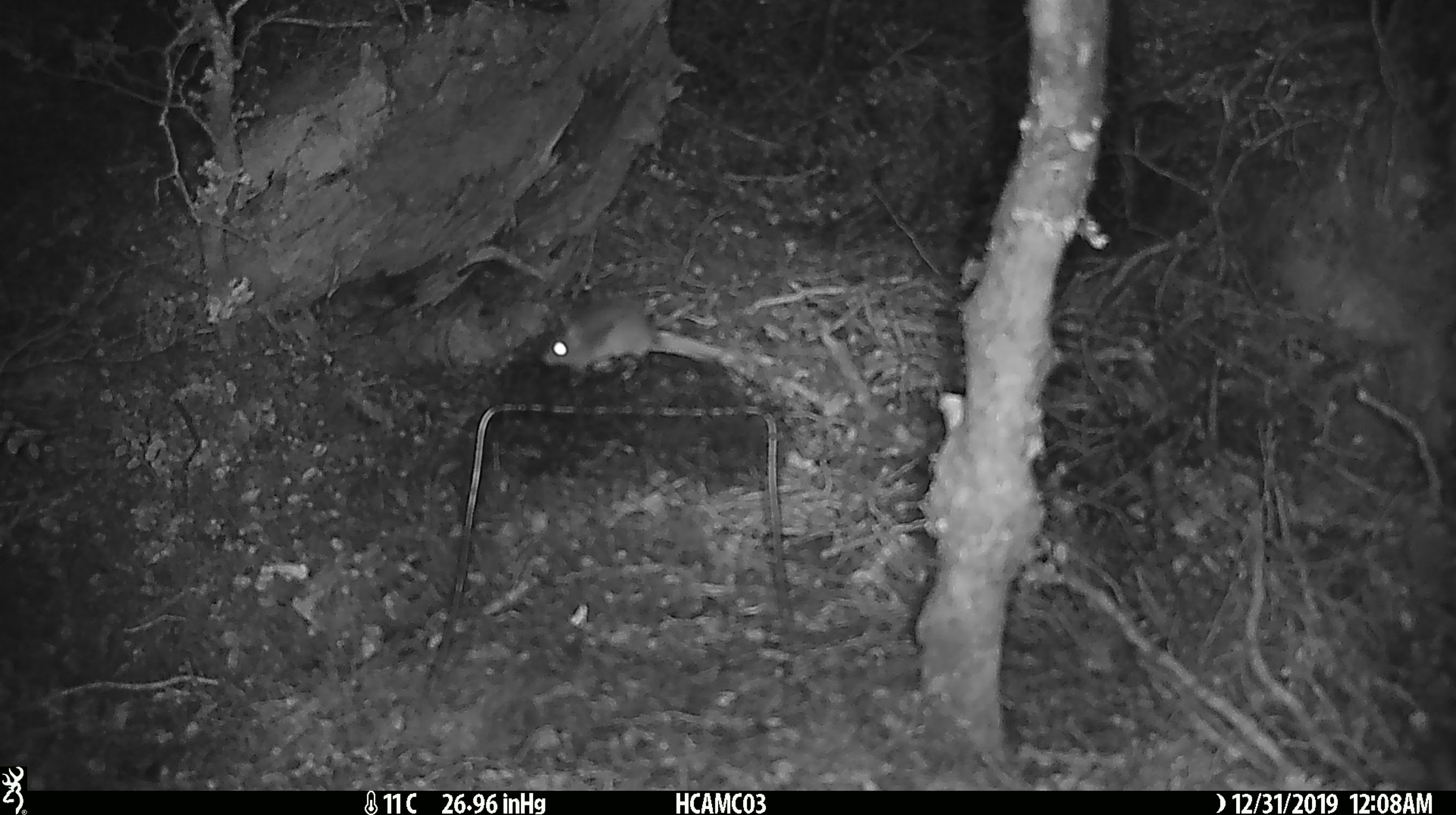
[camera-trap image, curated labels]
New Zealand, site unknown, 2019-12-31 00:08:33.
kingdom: Animalia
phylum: Chordata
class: Mammalia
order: Rodentia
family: Muridae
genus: Mus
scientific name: Mus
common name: mouse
Mouse (Mus).